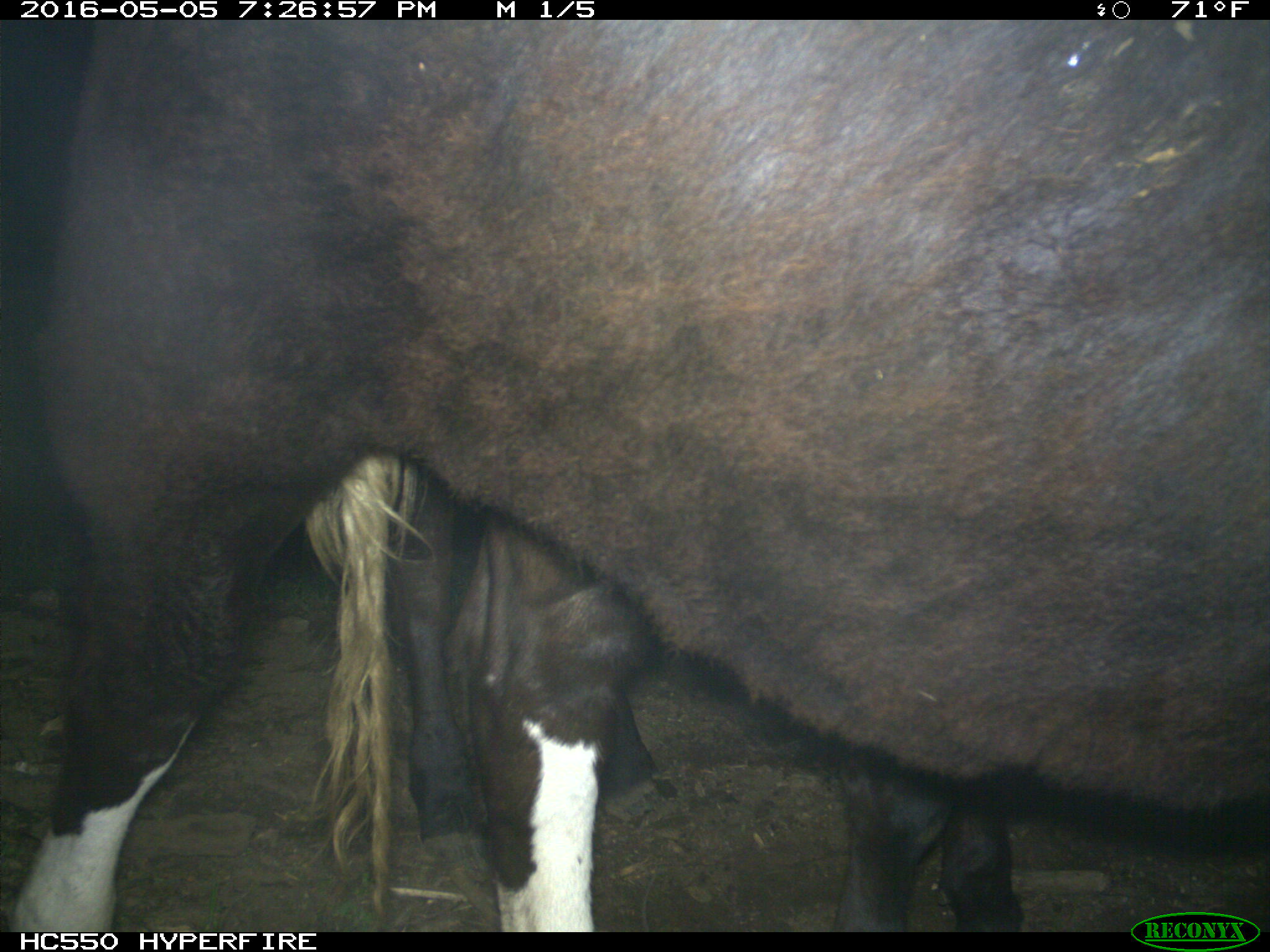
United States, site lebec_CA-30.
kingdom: Animalia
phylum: Chordata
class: Mammalia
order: Artiodactyla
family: Bovidae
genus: Bos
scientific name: Bos taurus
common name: domestic cow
Bos taurus (domestic cow).